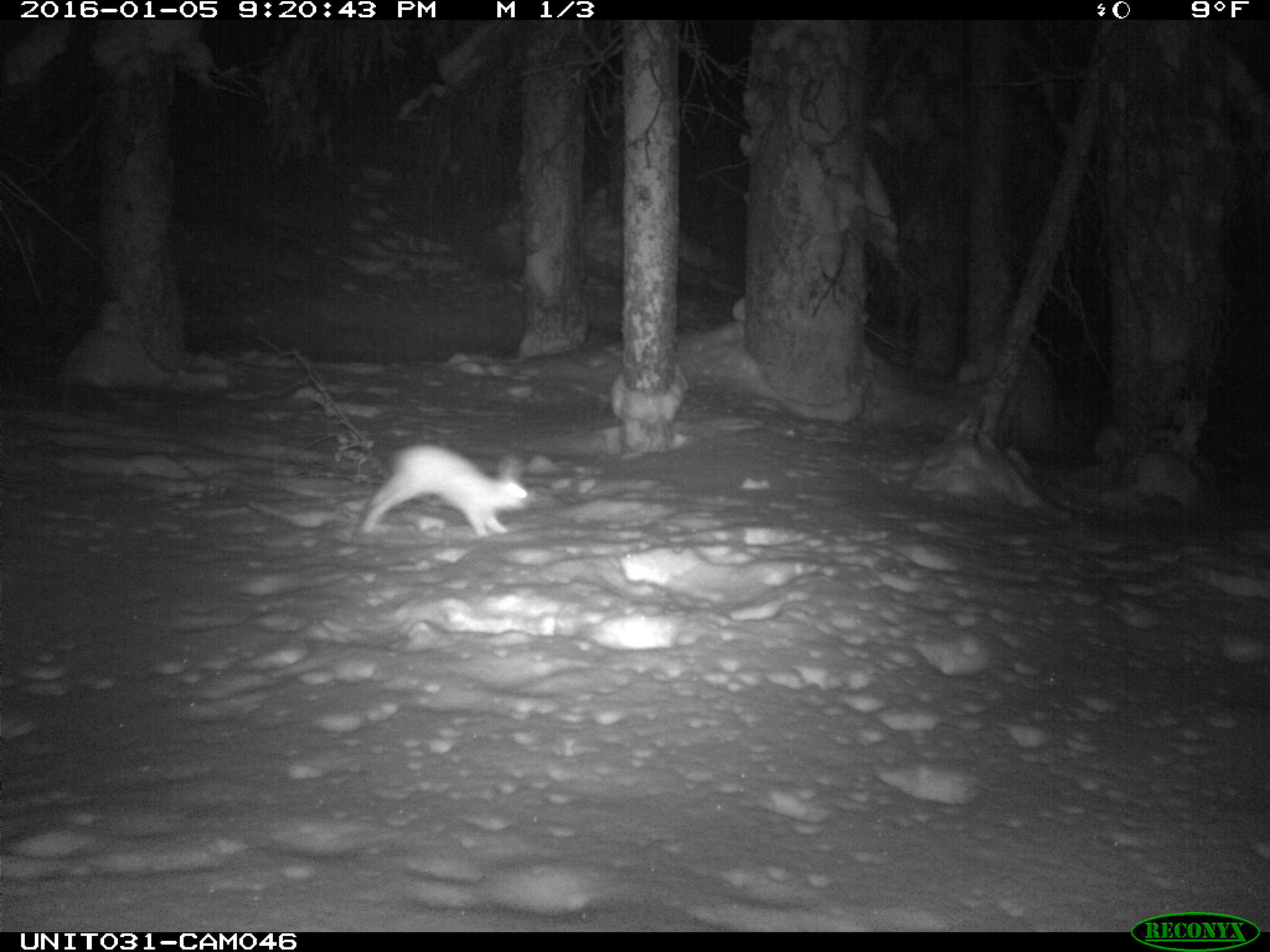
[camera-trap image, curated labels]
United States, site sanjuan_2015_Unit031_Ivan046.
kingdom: Animalia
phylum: Chordata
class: Mammalia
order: Lagomorpha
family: Leporidae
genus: Lepus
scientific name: Lepus americanus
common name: snowshoe hare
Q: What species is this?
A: Lepus americanus (snowshoe hare).